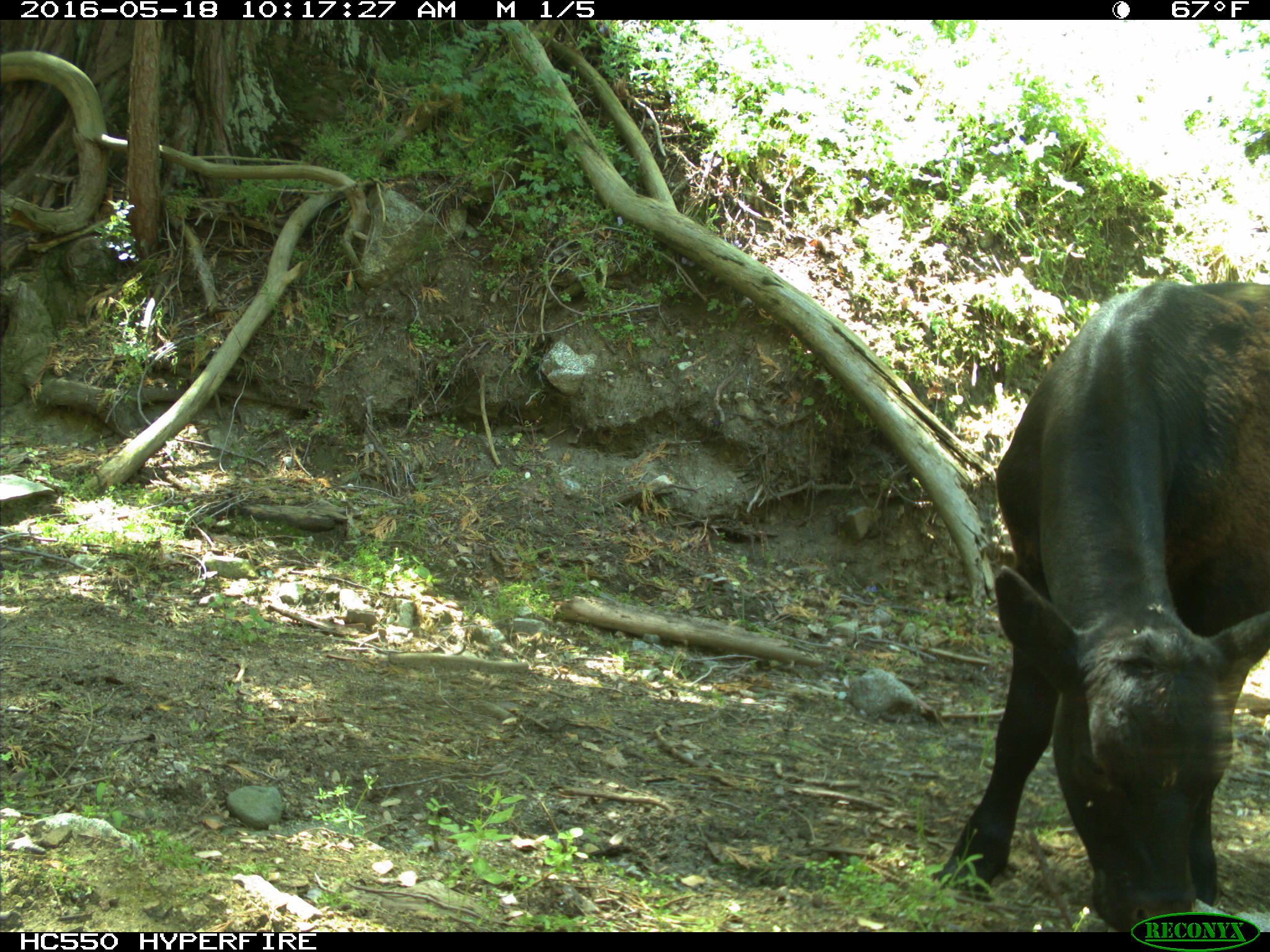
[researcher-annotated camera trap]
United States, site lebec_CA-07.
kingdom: Animalia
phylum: Chordata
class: Mammalia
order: Artiodactyla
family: Bovidae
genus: Bos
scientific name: Bos taurus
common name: domestic cow